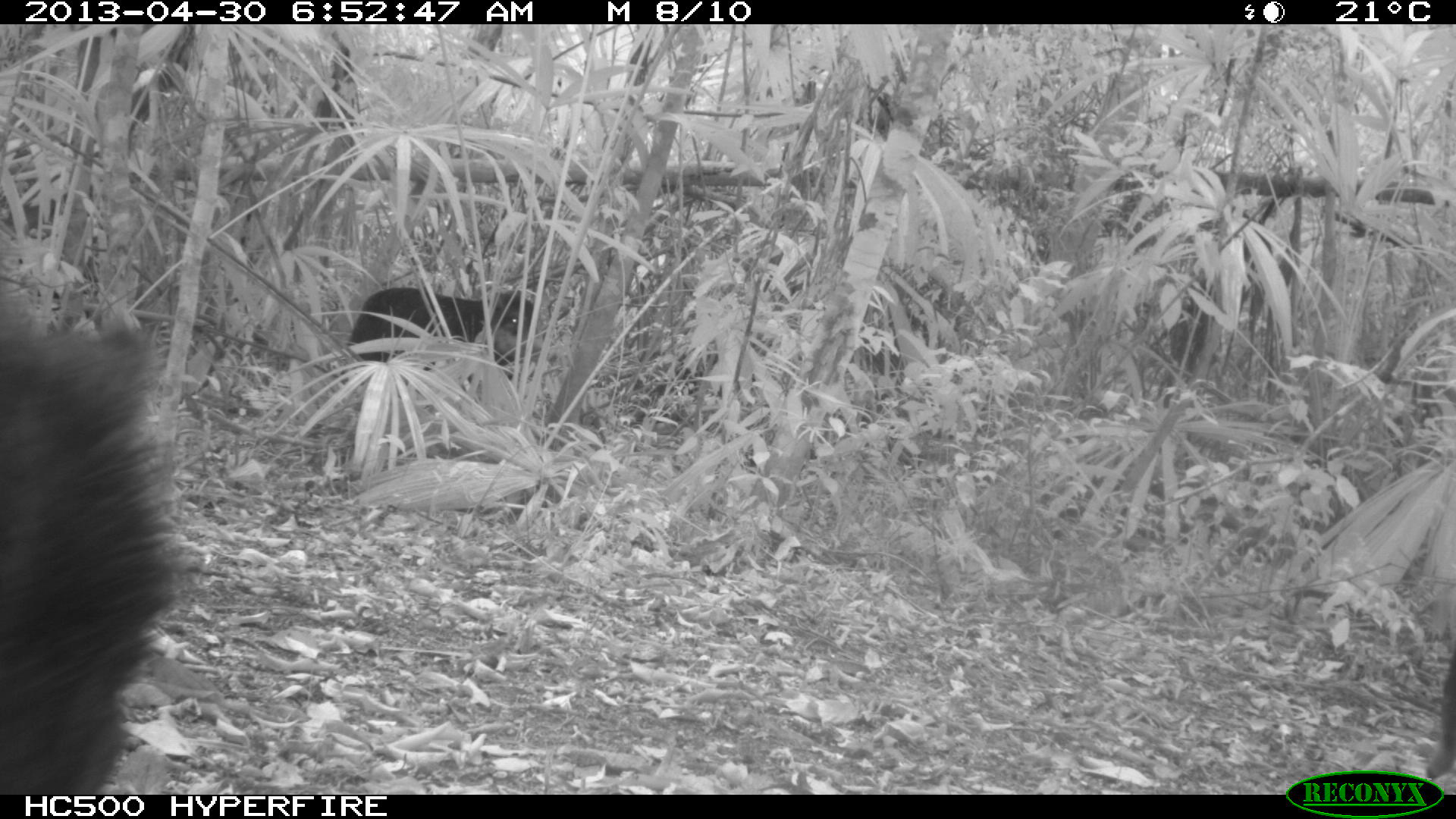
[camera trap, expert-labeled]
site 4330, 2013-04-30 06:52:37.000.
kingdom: Animalia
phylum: Chordata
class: Mammalia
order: Artiodactyla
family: Tayassuidae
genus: Tayassu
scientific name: Tayassu pecari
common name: white-lipped peccary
Tayassu pecari (white-lipped peccary), count 5.